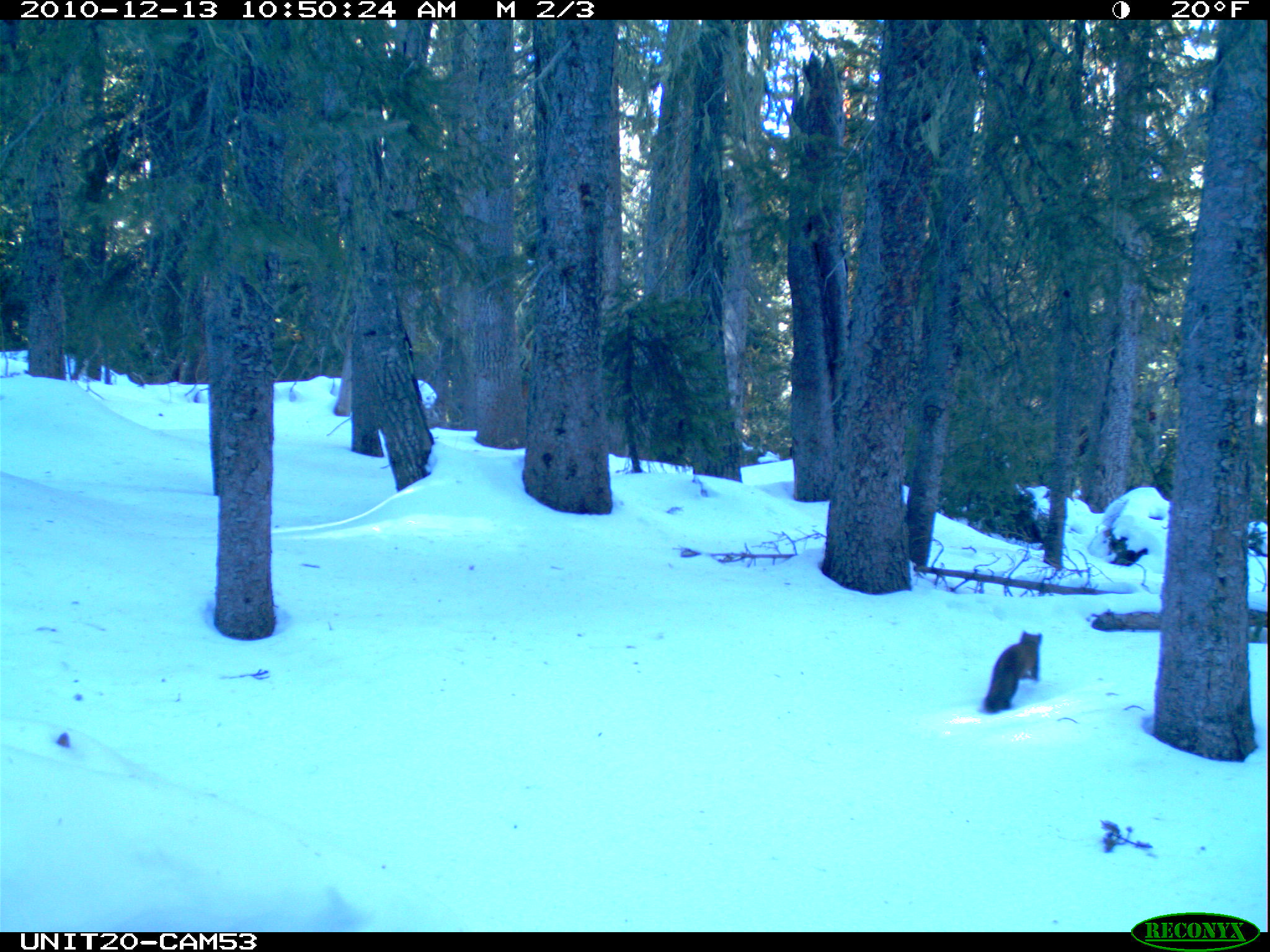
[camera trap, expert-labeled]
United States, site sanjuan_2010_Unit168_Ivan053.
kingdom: Animalia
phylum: Chordata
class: Mammalia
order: Carnivora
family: Mustelidae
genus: Martes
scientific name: Martes americana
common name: american marten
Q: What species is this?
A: Martes americana (american marten).